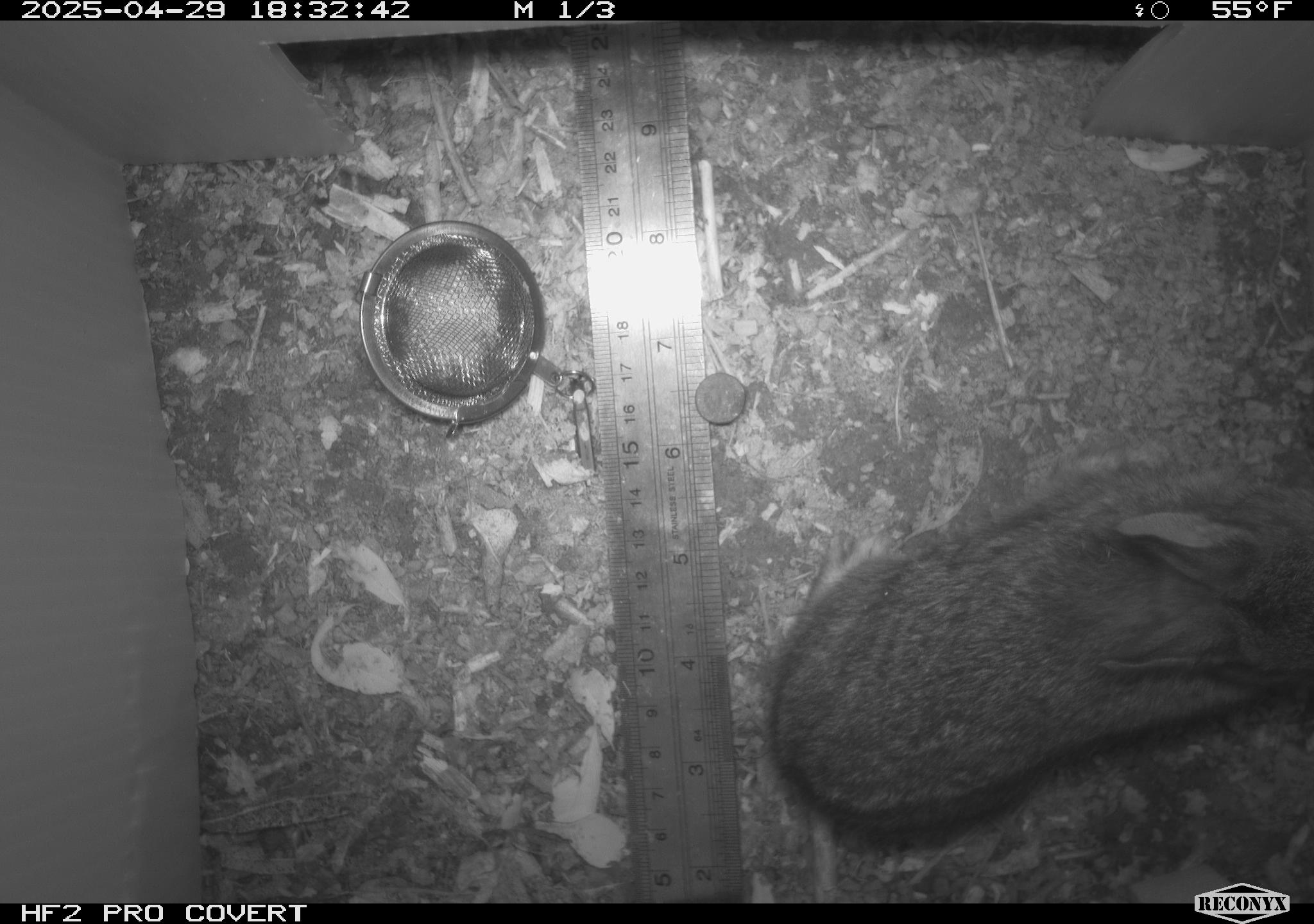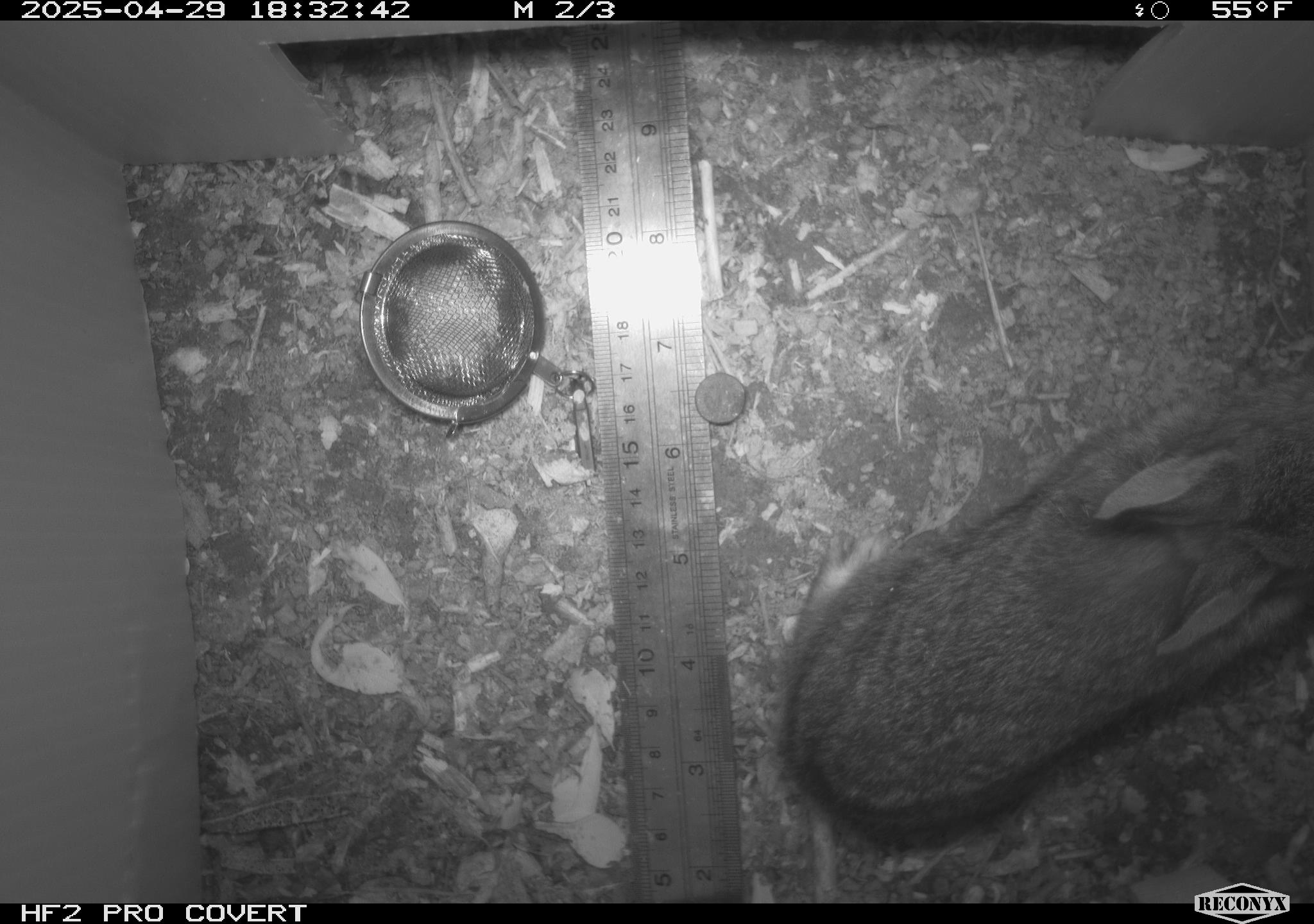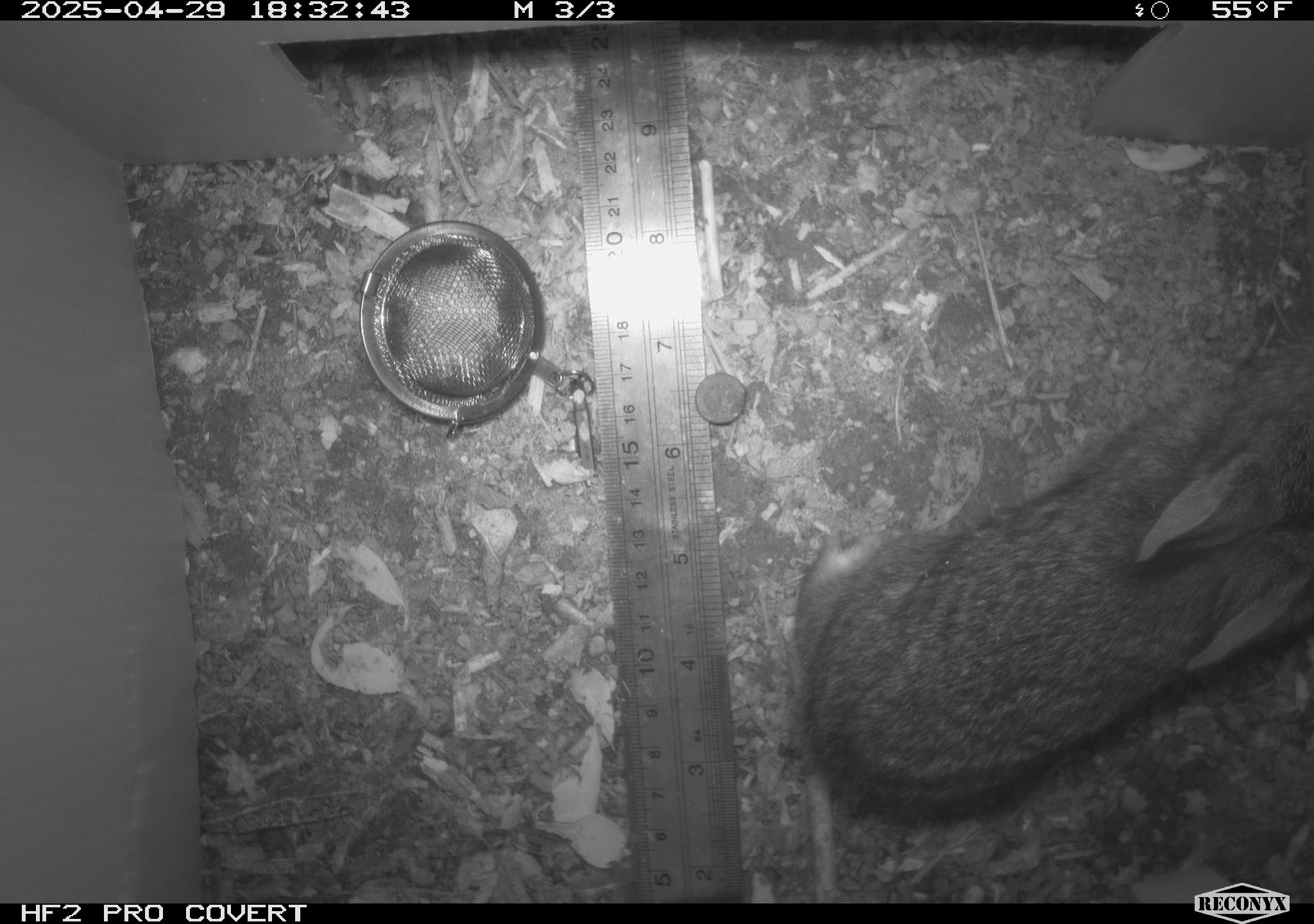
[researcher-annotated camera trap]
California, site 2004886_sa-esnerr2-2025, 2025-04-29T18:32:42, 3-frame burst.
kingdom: Animalia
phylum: Chordata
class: Mammalia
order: Lagomorpha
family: Leporidae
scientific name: Leporidae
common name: rabbit or hare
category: rabbit and hare family